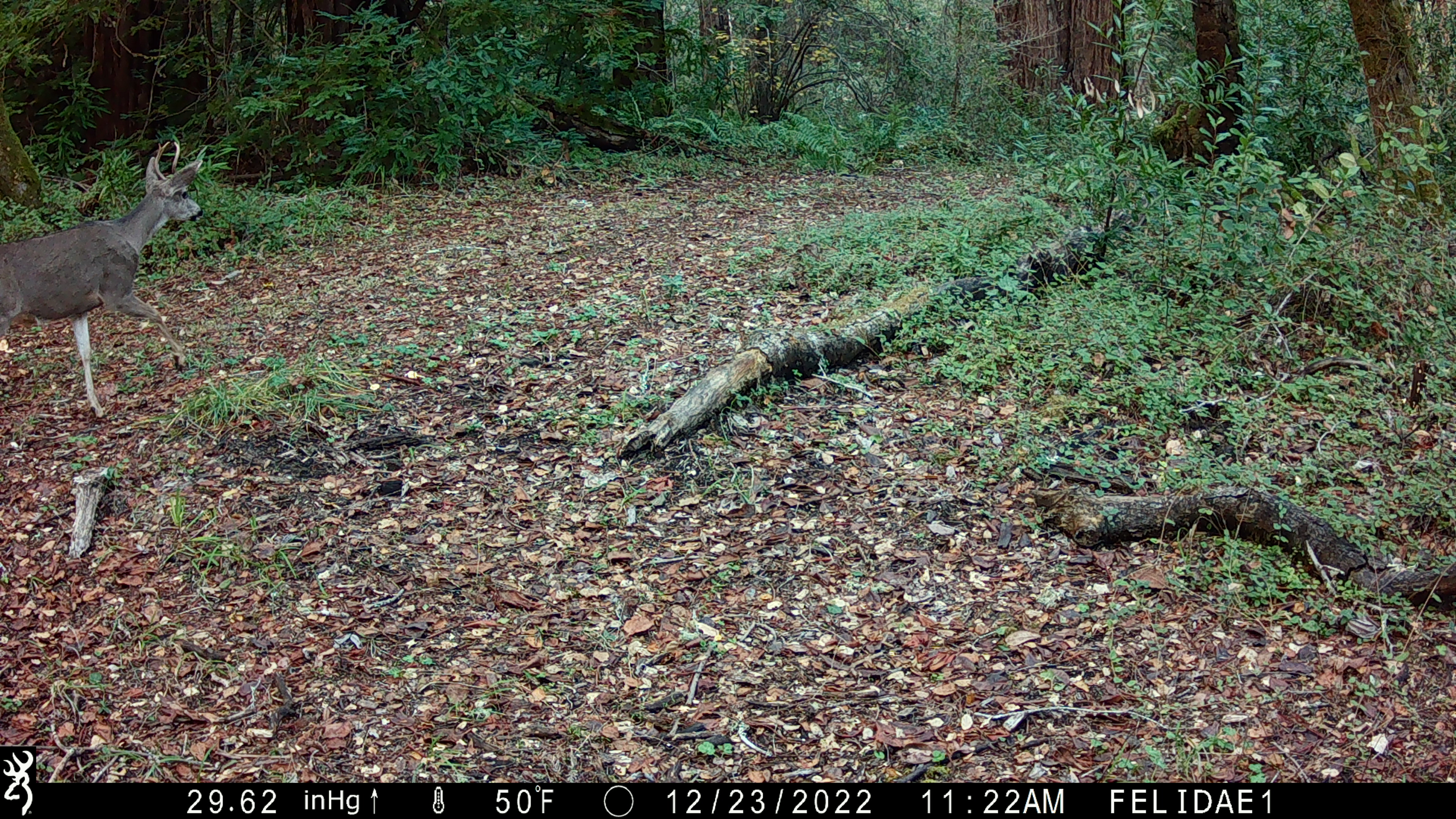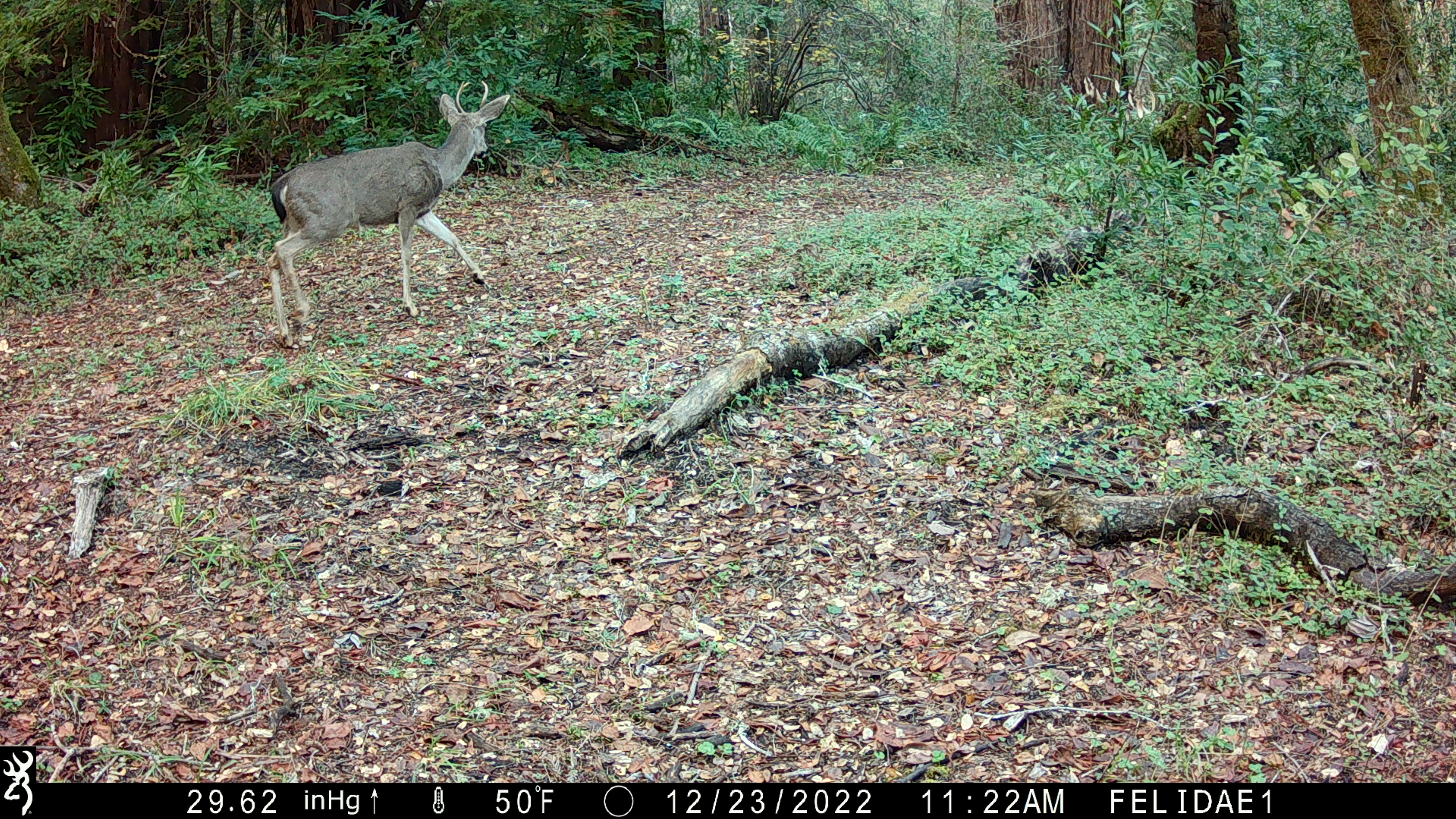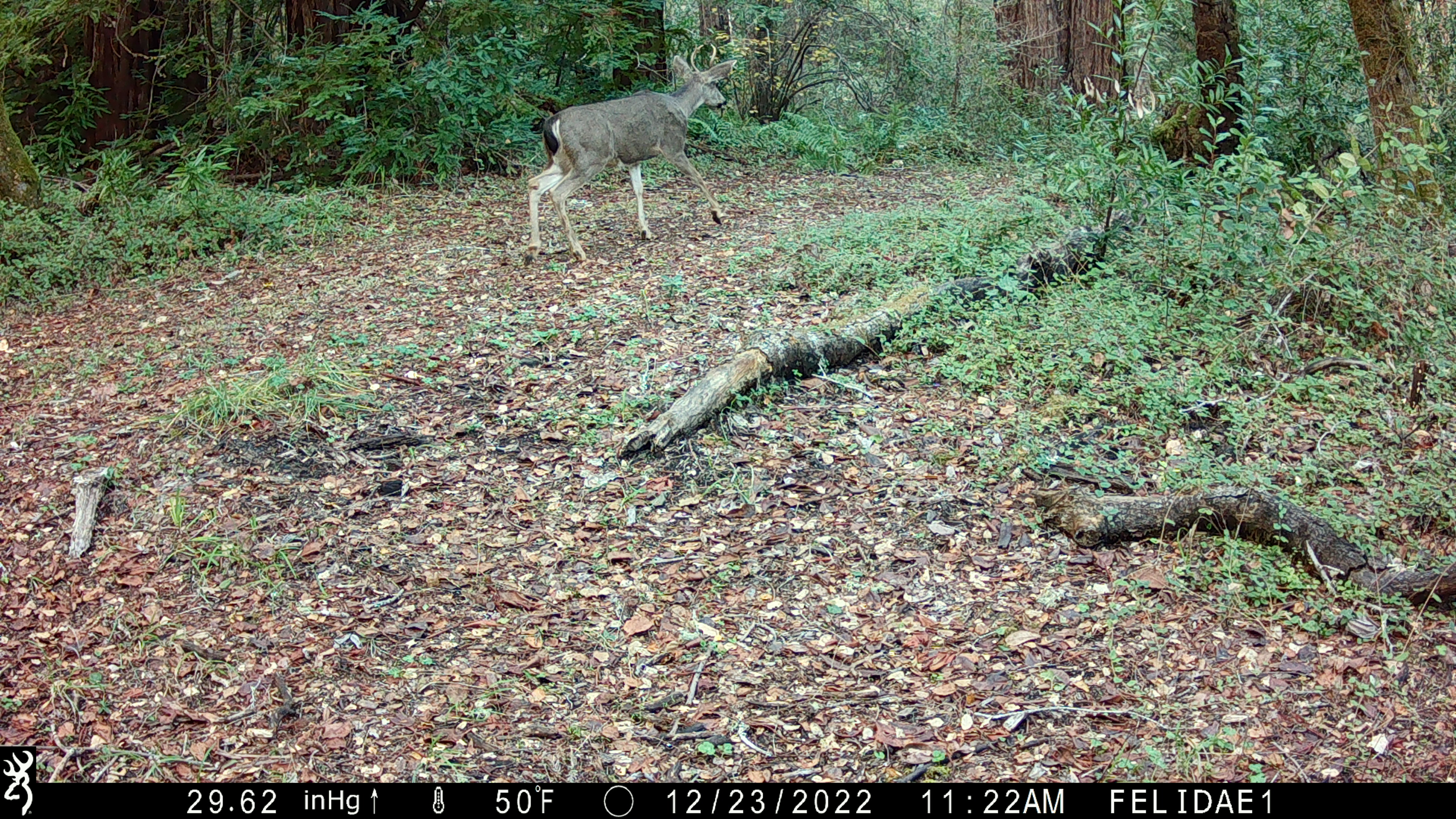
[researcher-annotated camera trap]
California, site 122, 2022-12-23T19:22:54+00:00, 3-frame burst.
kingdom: Animalia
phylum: Chordata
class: Mammalia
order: Artiodactyla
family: Cervidae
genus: Odocoileus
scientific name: Odocoileus hemionus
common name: mule deer